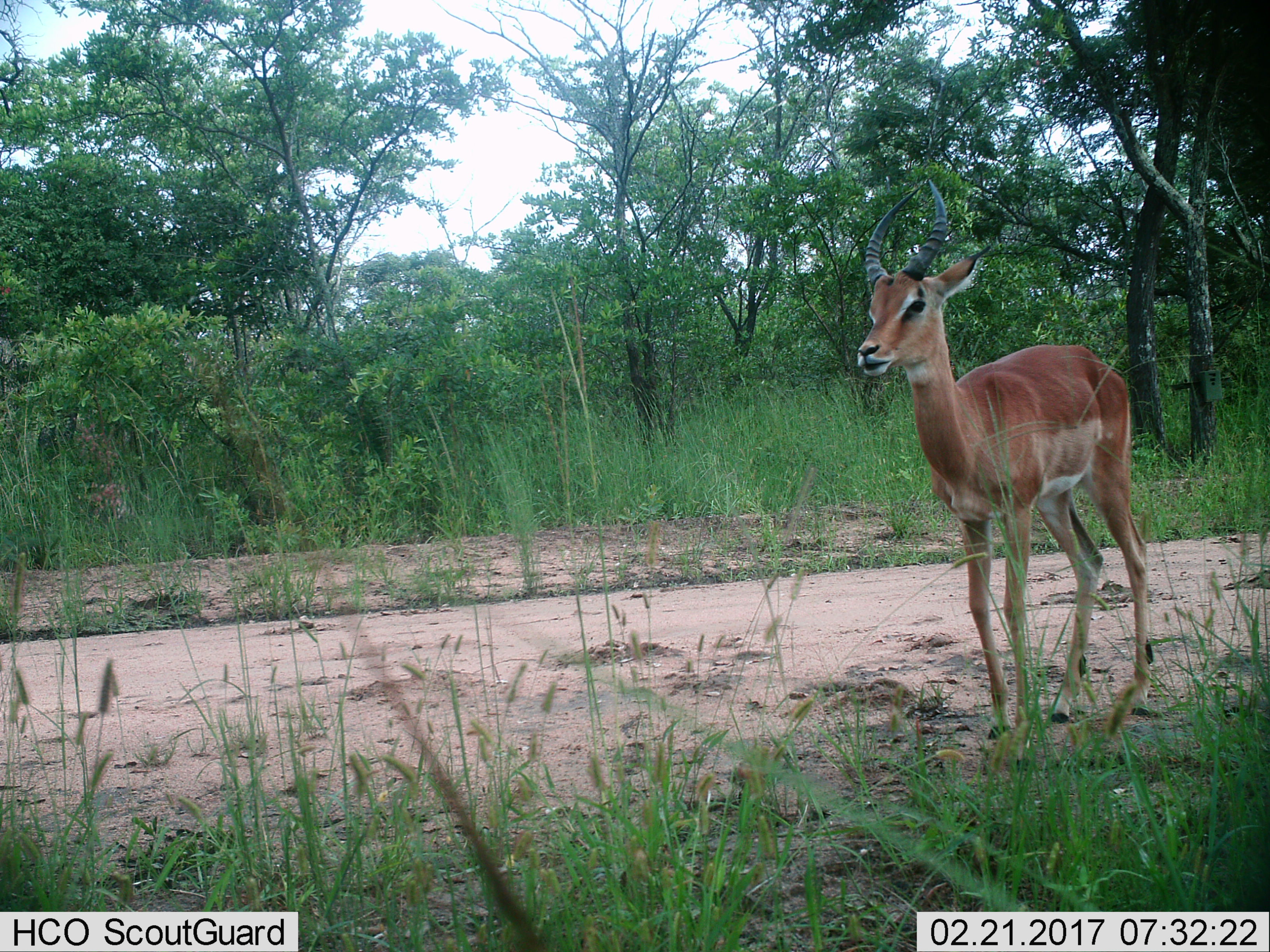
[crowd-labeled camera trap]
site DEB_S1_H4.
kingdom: Animalia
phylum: Chordata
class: Mammalia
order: Artiodactyla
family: Bovidae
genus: Aepyceros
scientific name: Aepyceros melampus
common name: impala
Impala (Aepyceros melampus), count 1. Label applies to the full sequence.